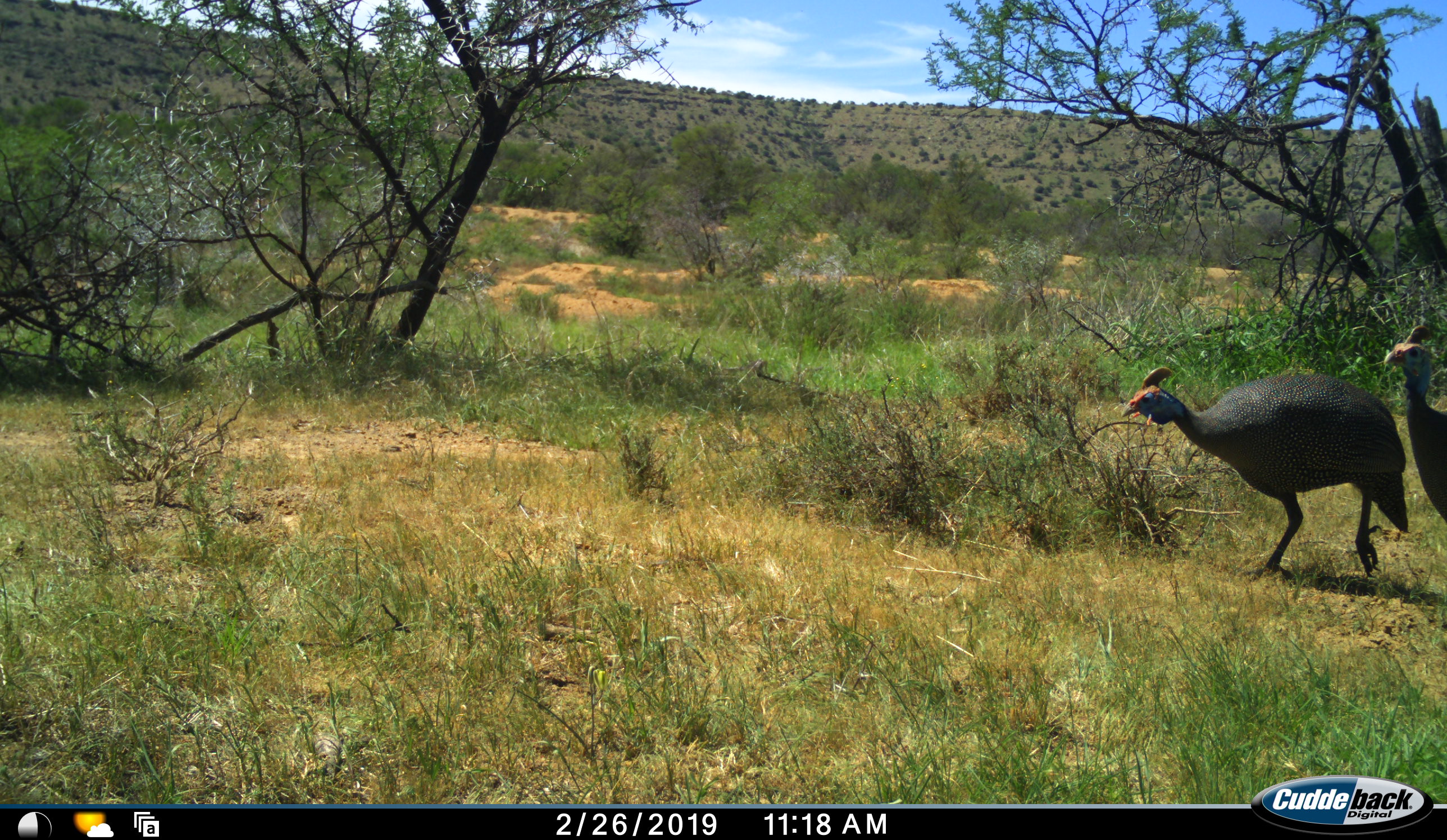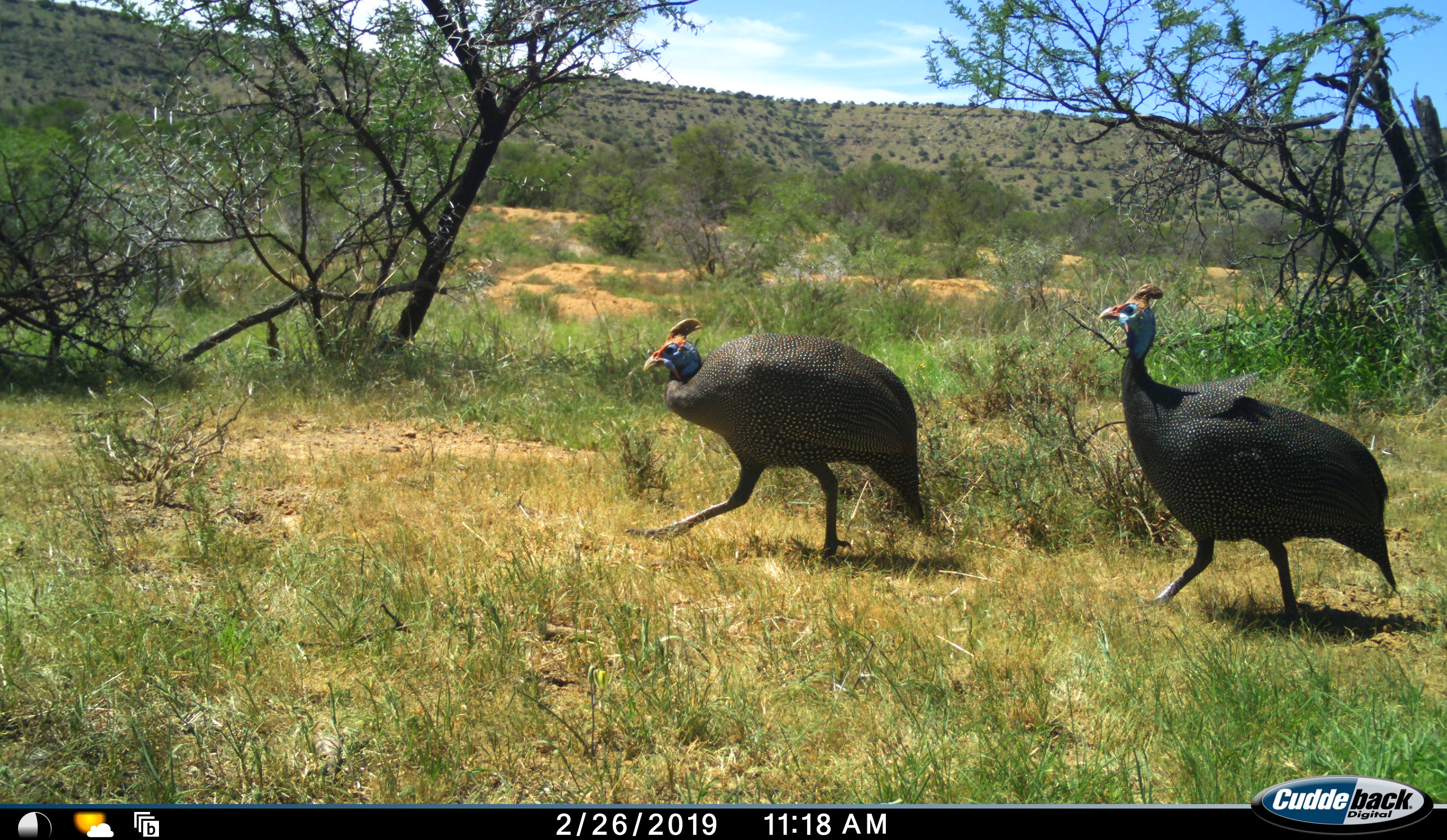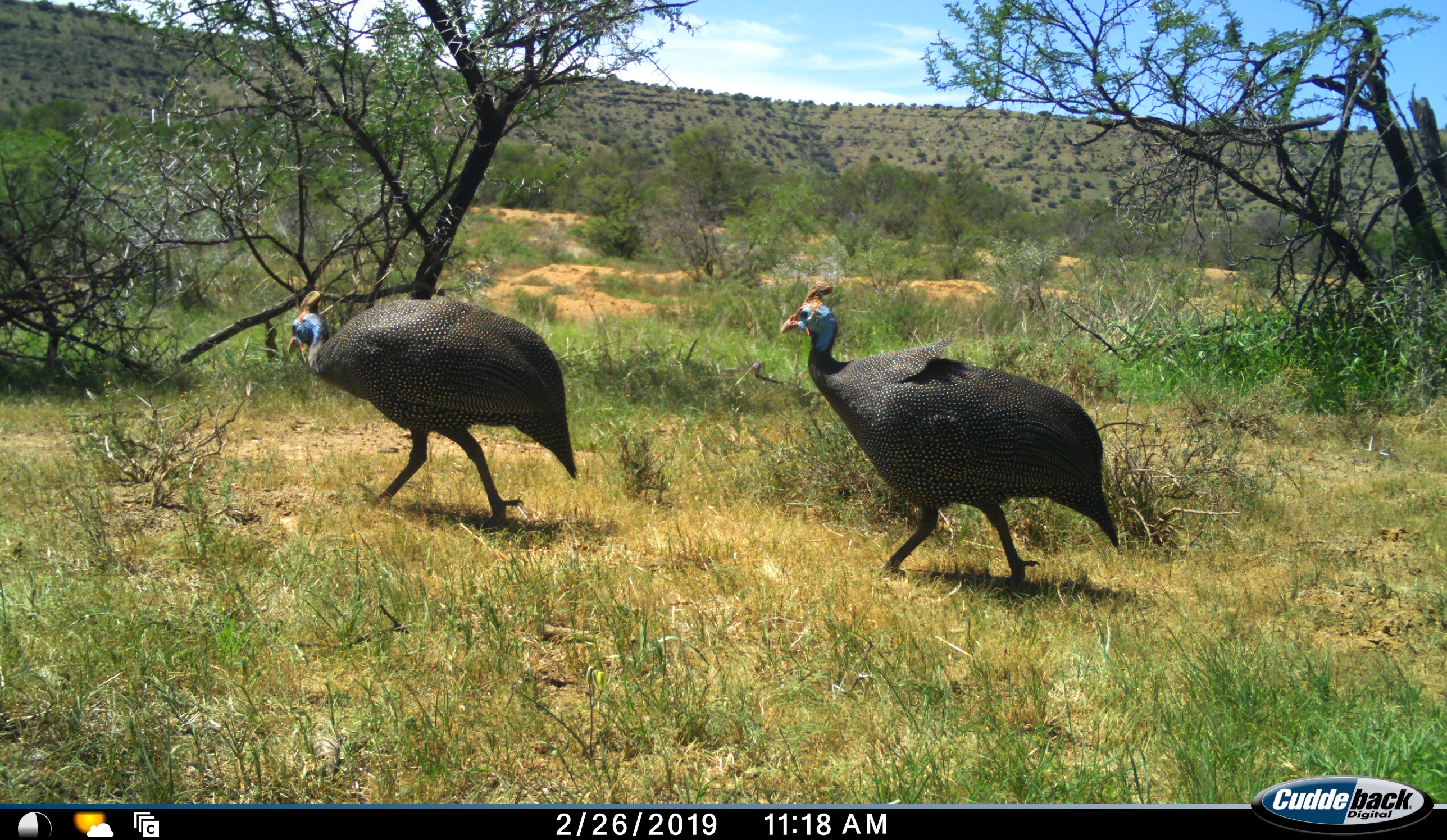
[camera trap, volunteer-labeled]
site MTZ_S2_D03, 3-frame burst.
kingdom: Animalia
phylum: Chordata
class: Aves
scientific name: Aves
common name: bird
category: birdother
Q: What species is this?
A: Birdother (bird) (Aves).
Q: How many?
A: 2.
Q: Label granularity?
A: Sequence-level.